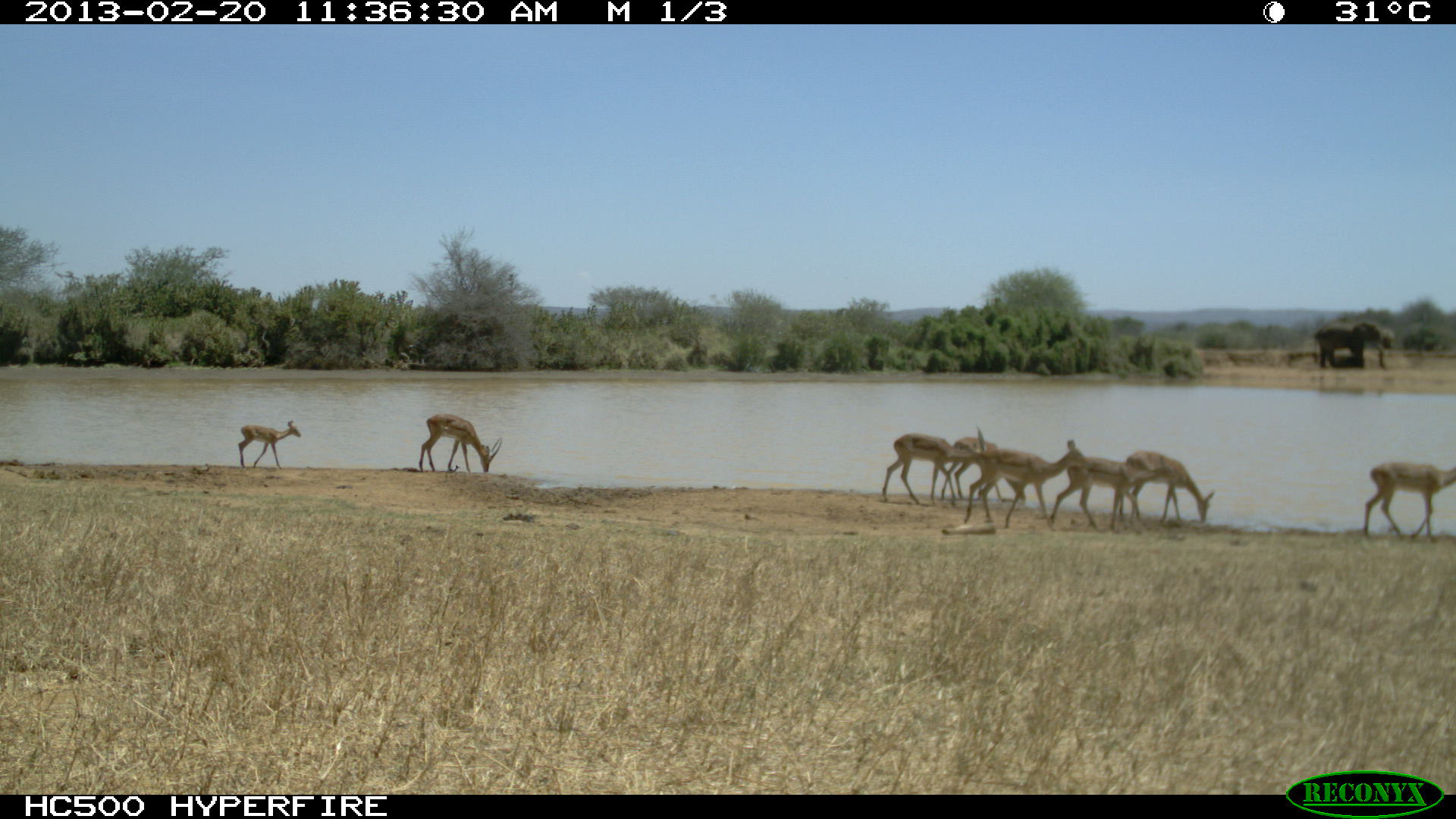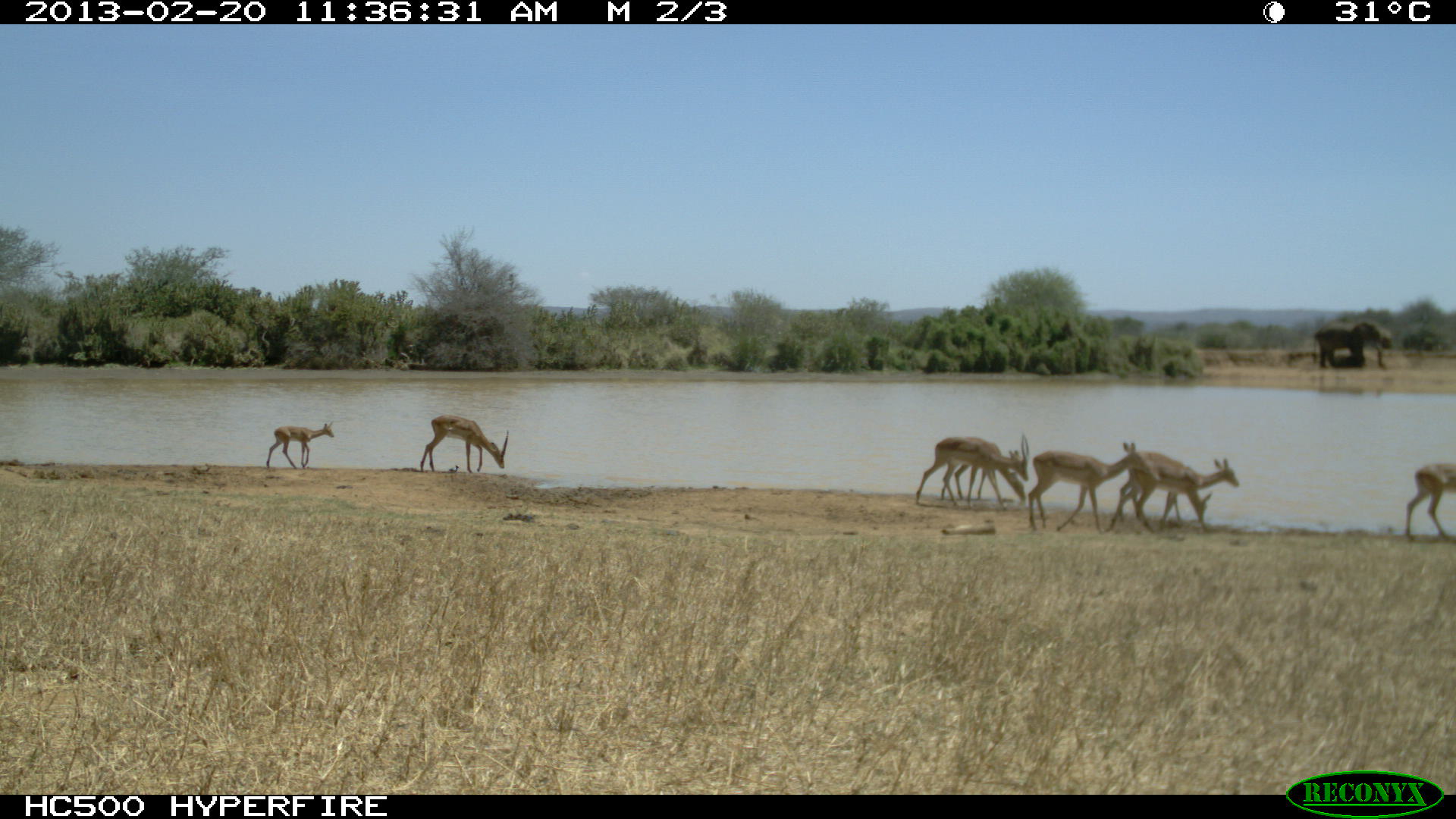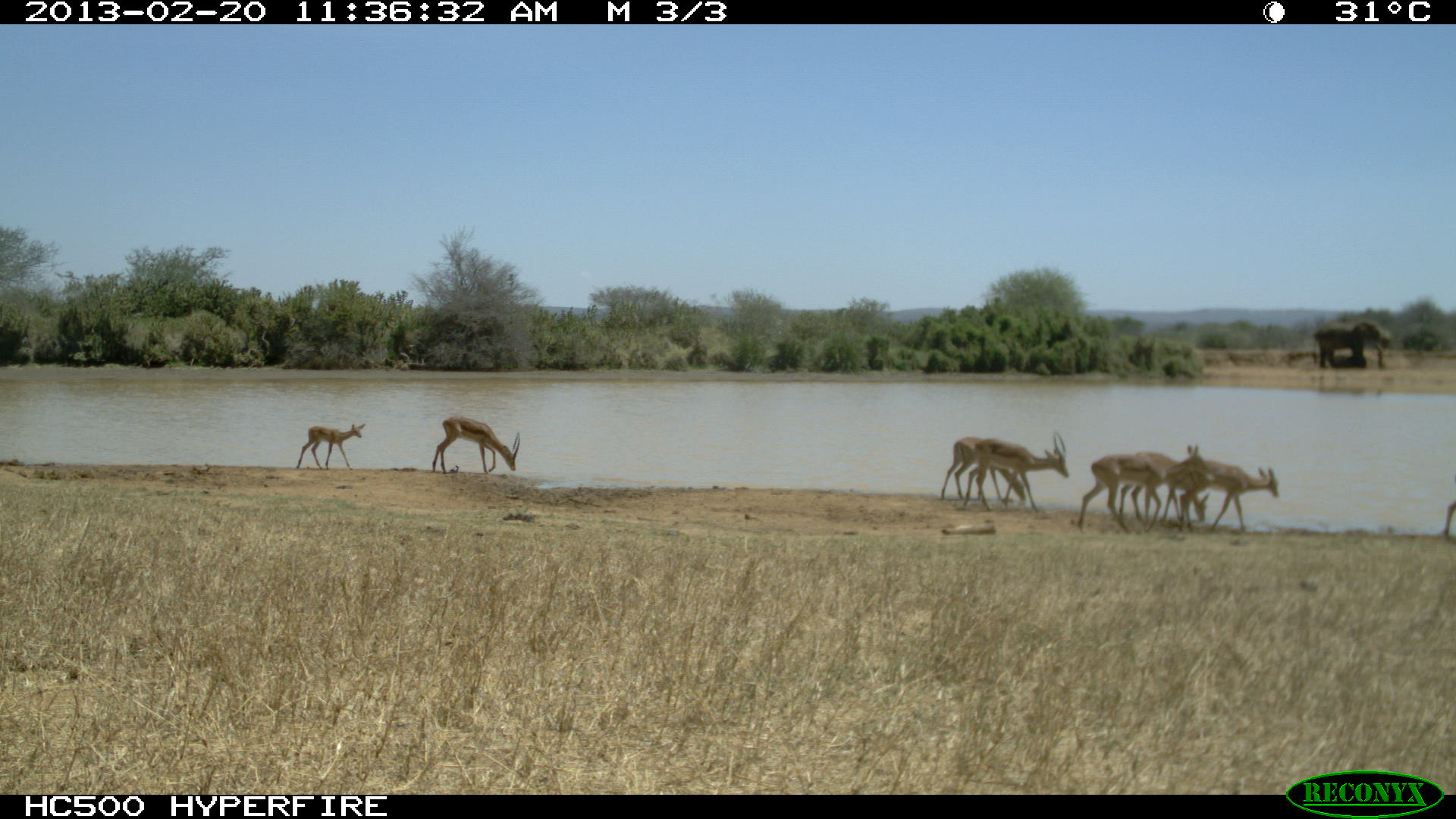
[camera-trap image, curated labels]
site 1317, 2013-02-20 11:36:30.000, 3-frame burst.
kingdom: Animalia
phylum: Chordata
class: Mammalia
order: Artiodactyla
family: Bovidae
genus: Aepyceros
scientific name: Aepyceros melampus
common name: impala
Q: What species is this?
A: Aepyceros melampus (impala).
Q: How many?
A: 8.